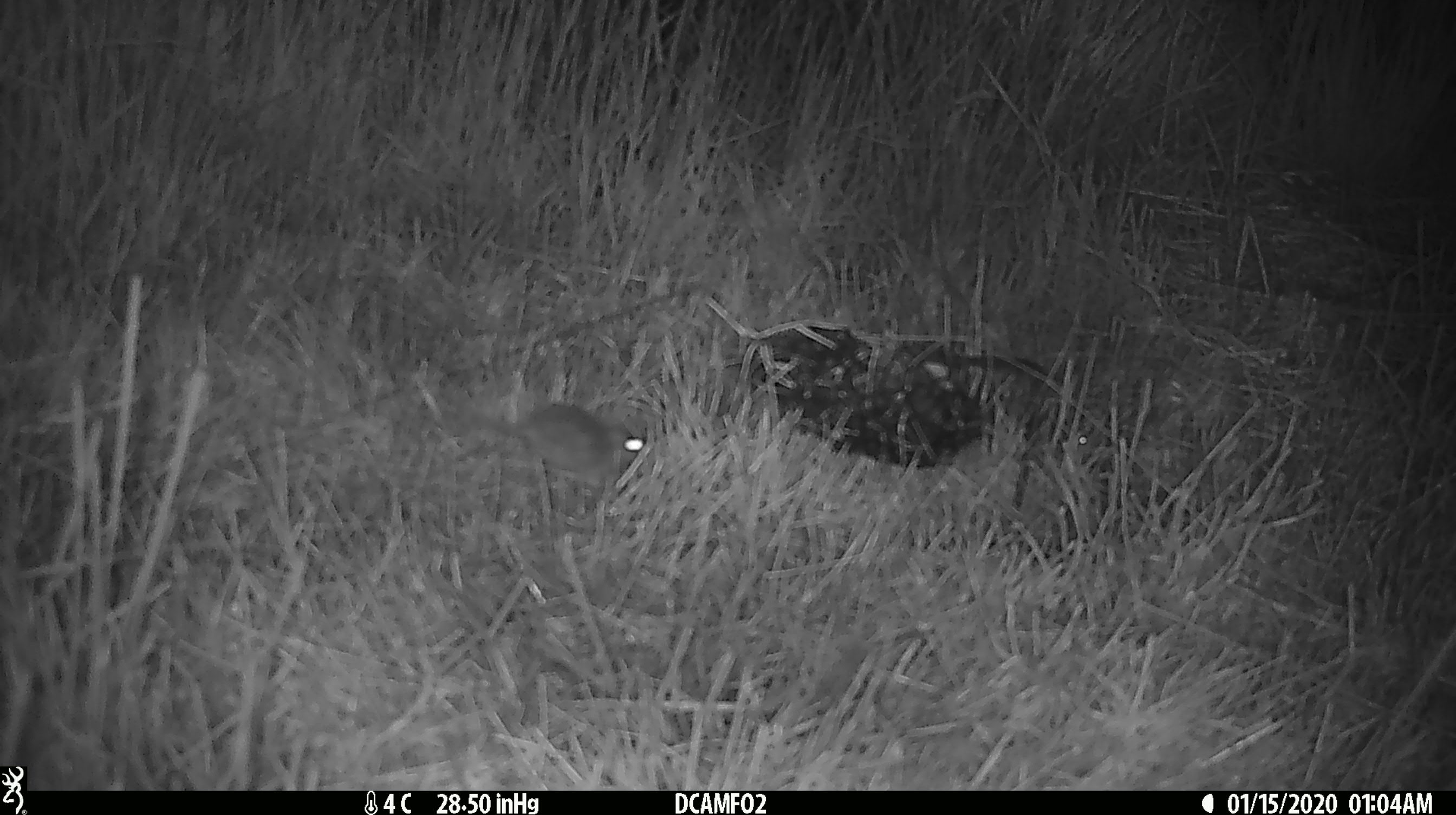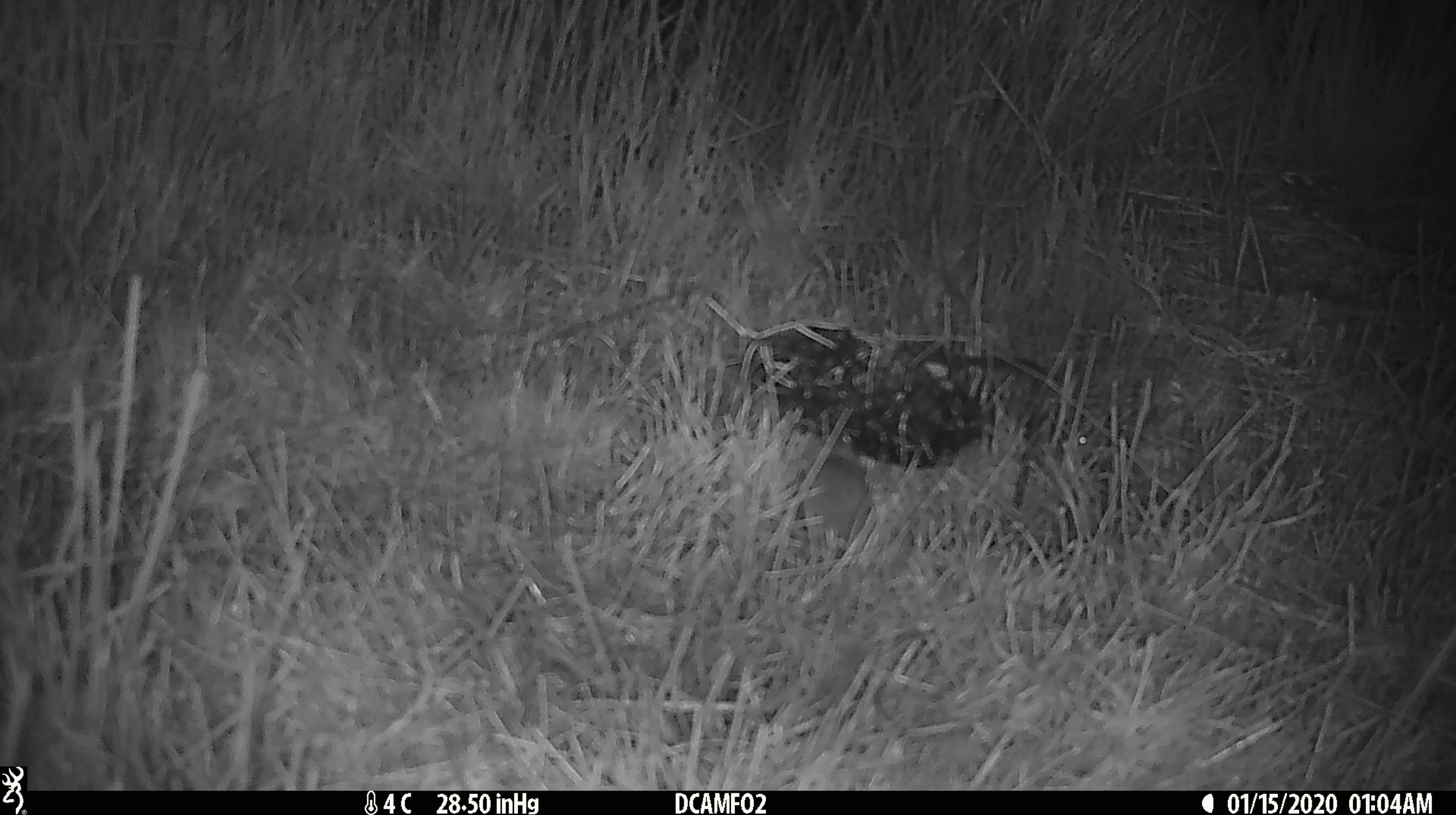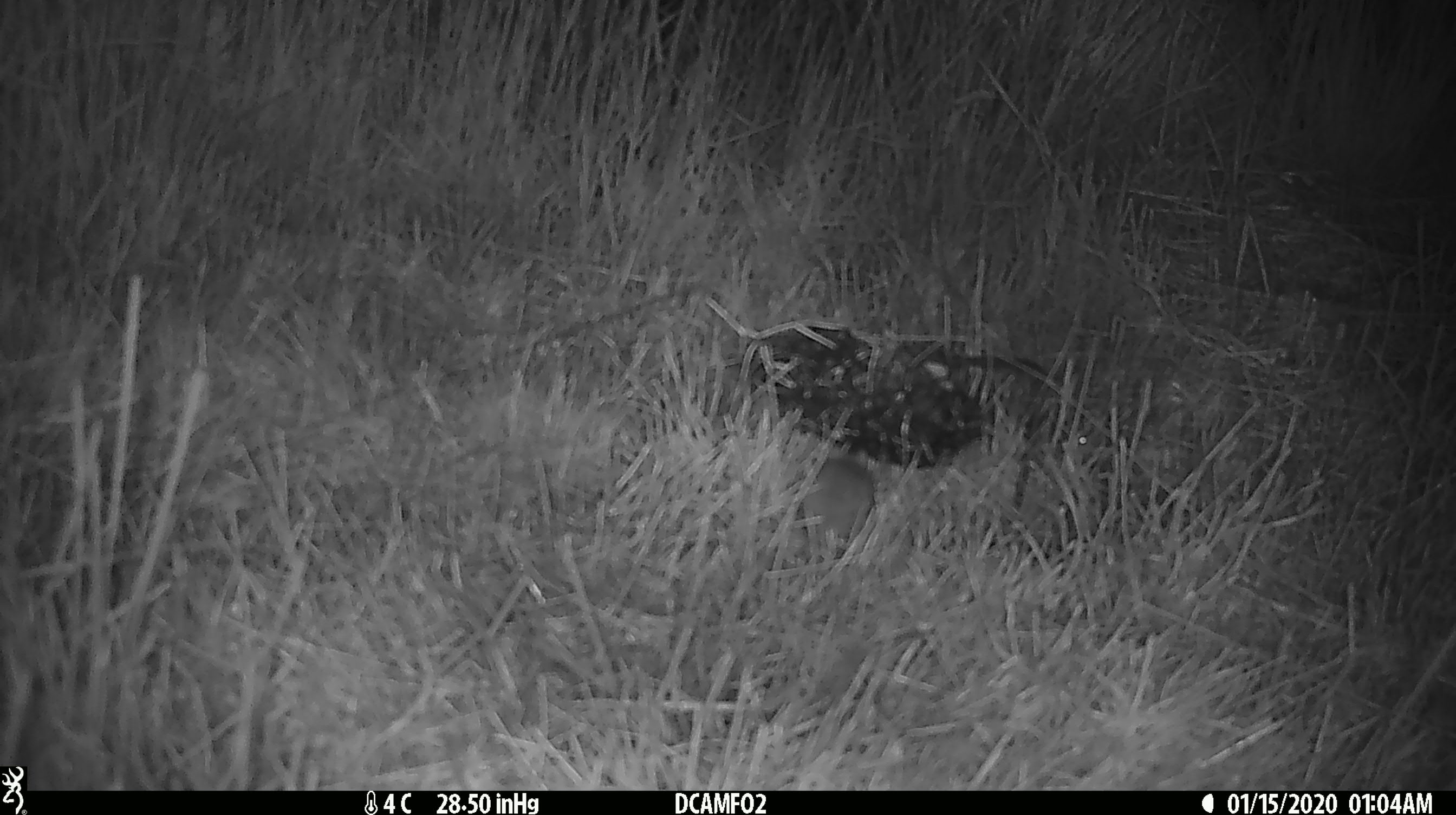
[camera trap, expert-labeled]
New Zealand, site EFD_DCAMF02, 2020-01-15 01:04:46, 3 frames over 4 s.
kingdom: Animalia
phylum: Chordata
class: Mammalia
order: Rodentia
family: Muridae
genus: Mus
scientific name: Mus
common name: mouse